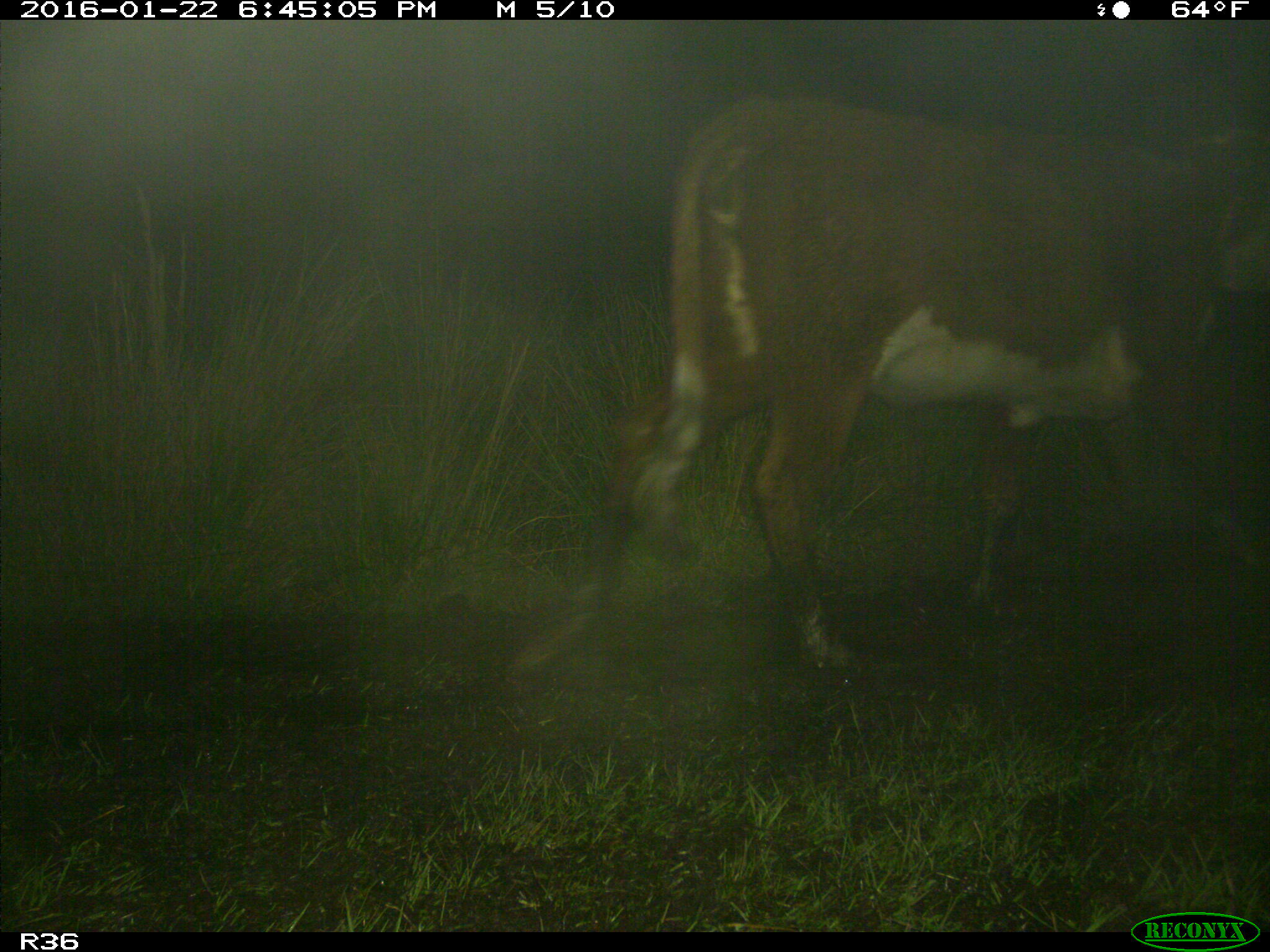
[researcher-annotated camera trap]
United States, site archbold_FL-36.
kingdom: Animalia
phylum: Chordata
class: Mammalia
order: Artiodactyla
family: Bovidae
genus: Bos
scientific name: Bos taurus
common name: domestic cow